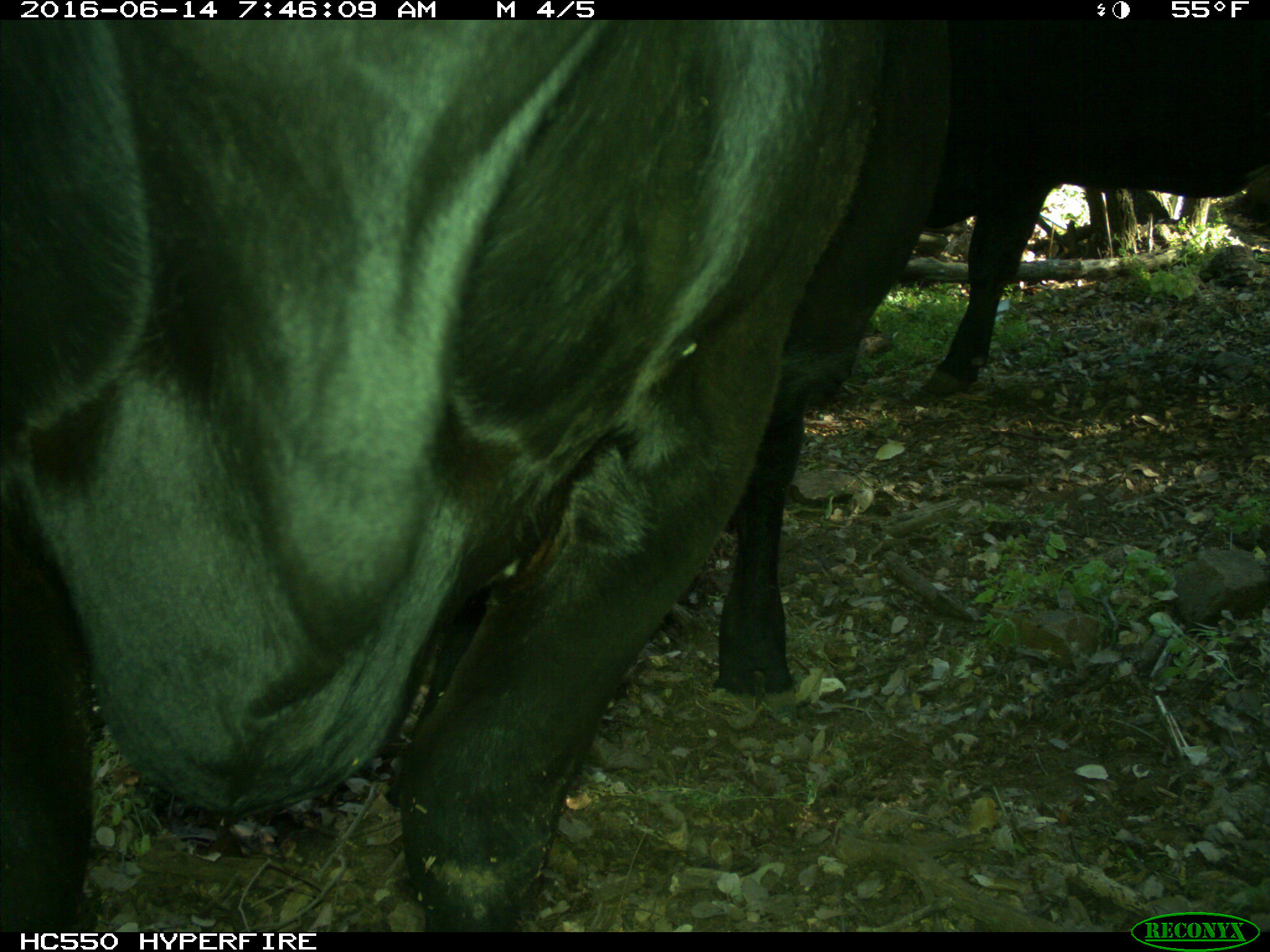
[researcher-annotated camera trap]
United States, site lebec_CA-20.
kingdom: Animalia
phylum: Chordata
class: Mammalia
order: Artiodactyla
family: Bovidae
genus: Bos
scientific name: Bos taurus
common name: domestic cow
Bos taurus (domestic cow).